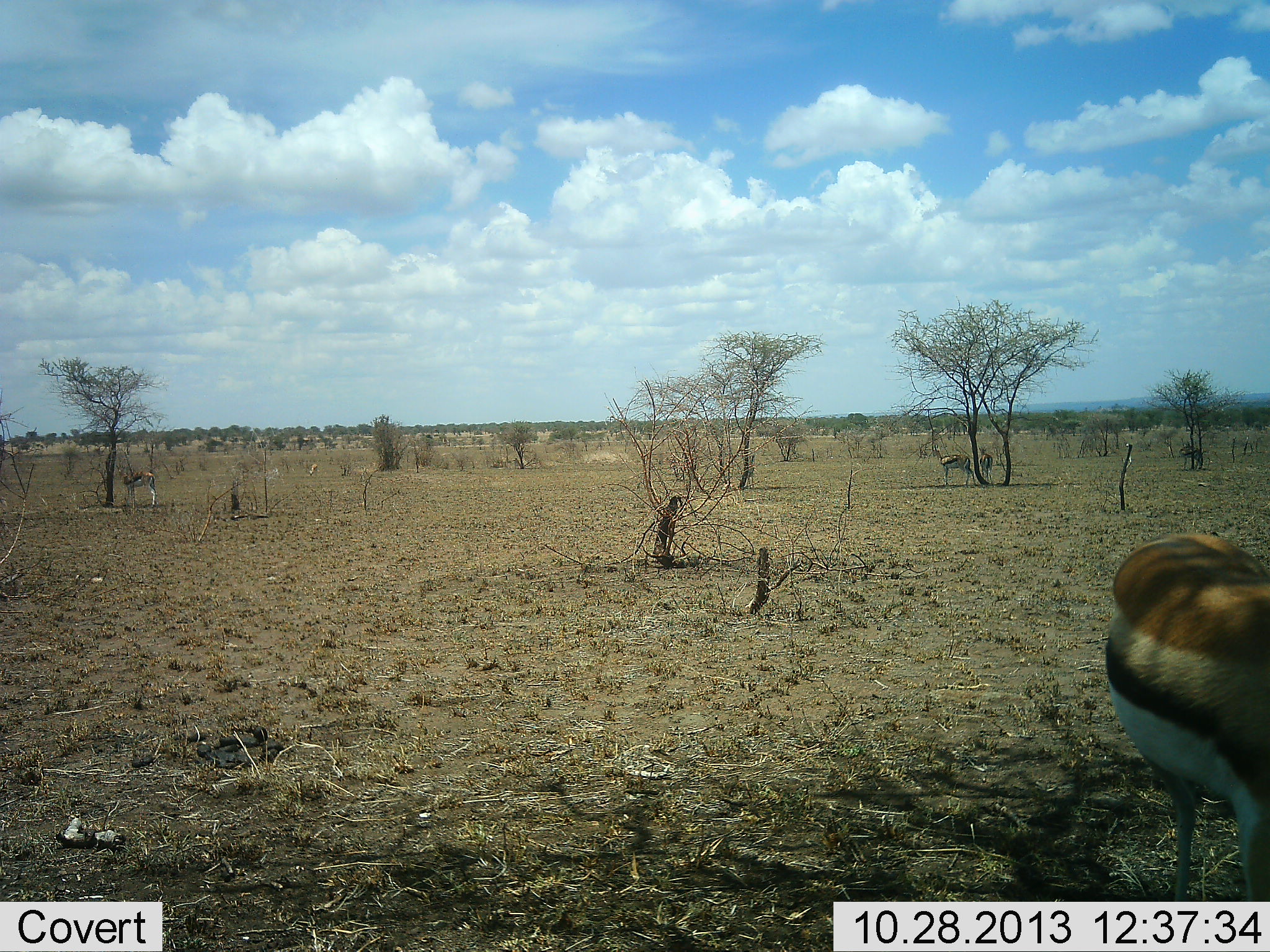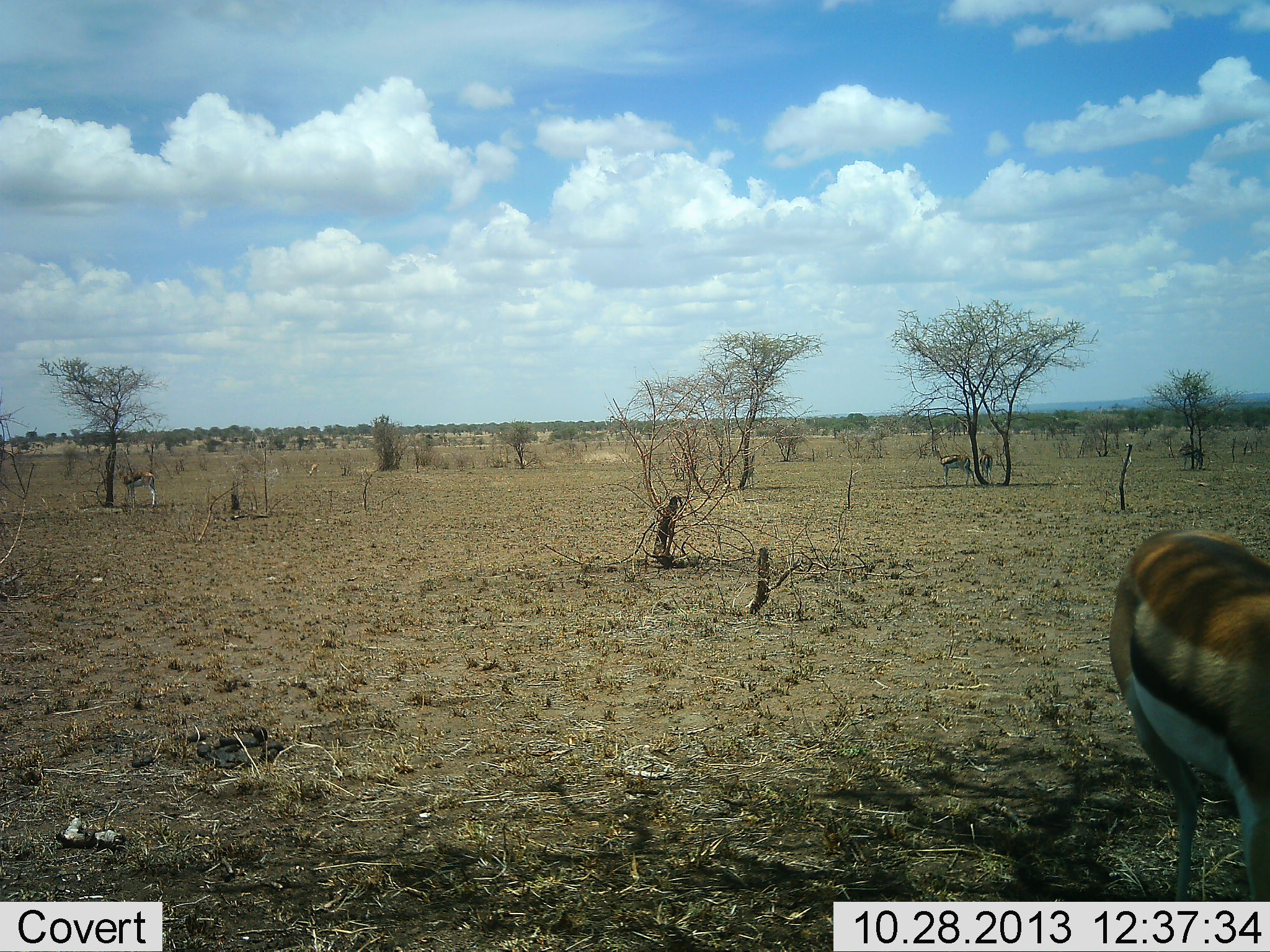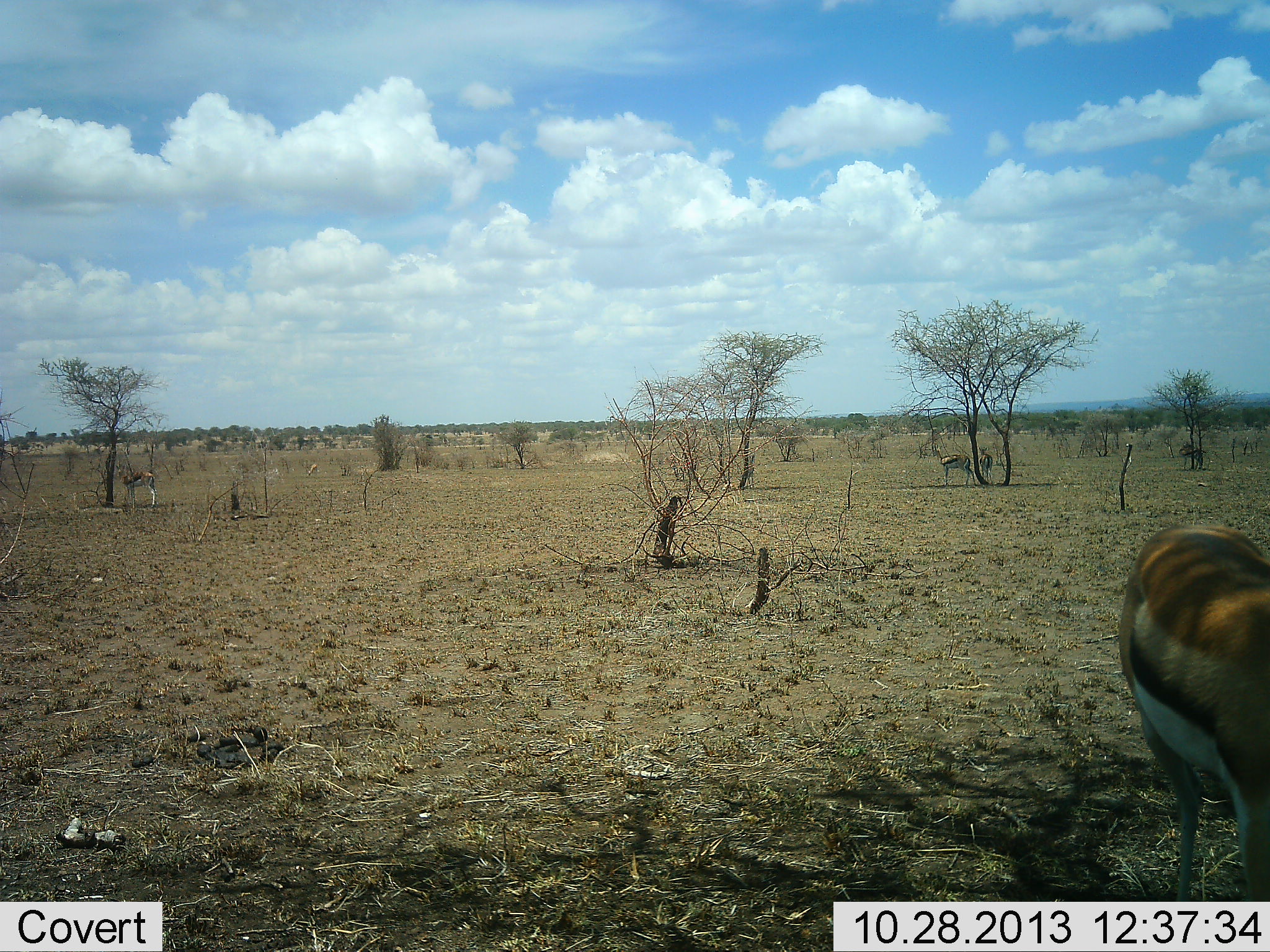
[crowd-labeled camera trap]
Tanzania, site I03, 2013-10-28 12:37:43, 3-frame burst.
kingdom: Animalia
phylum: Chordata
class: Mammalia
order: Artiodactyla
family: Bovidae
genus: Eudorcas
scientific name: Eudorcas thomsonii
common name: thomson's gazelle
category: gazellethomsons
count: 1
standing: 60%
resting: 0%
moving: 20%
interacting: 0%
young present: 0%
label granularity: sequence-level